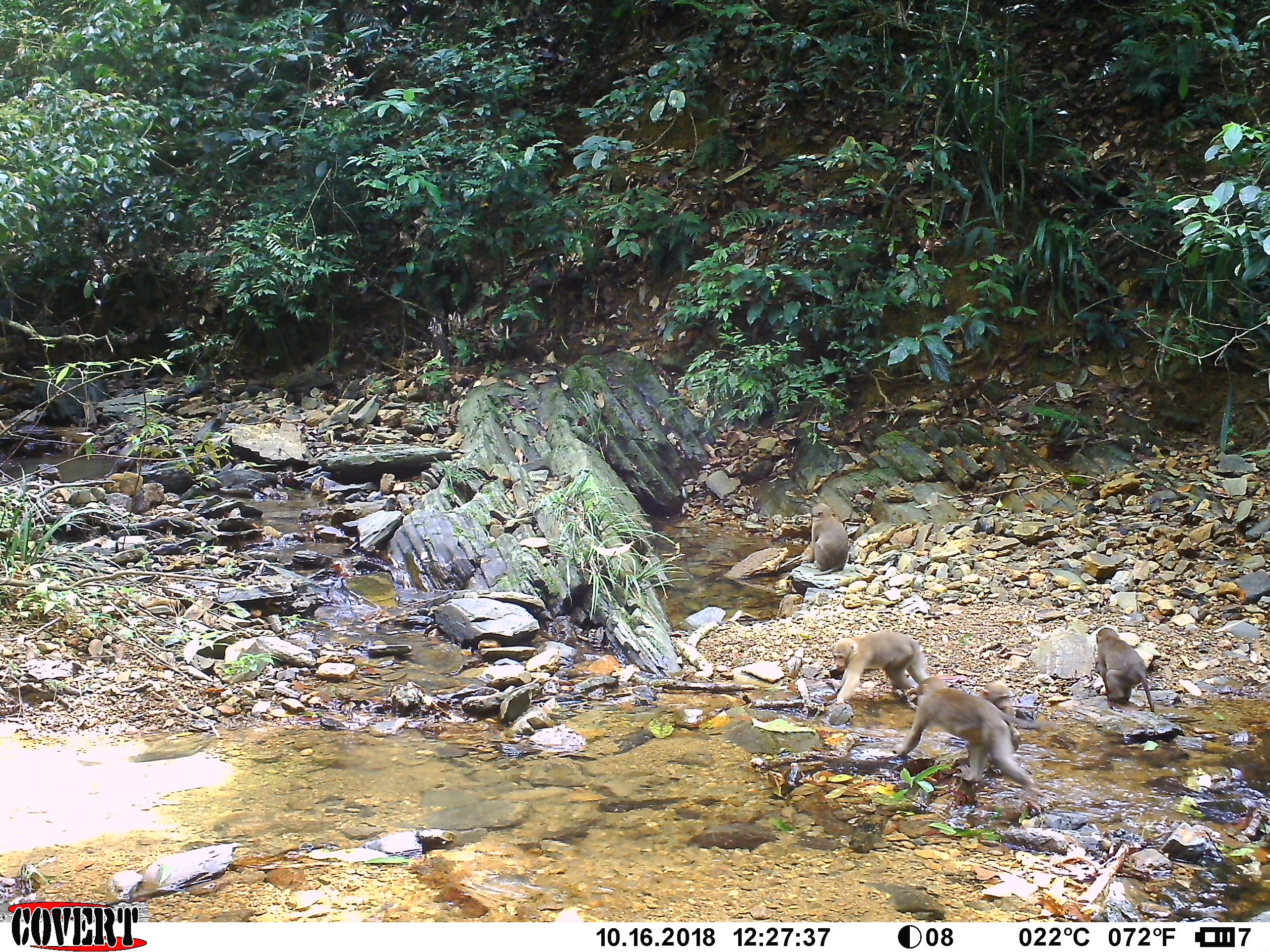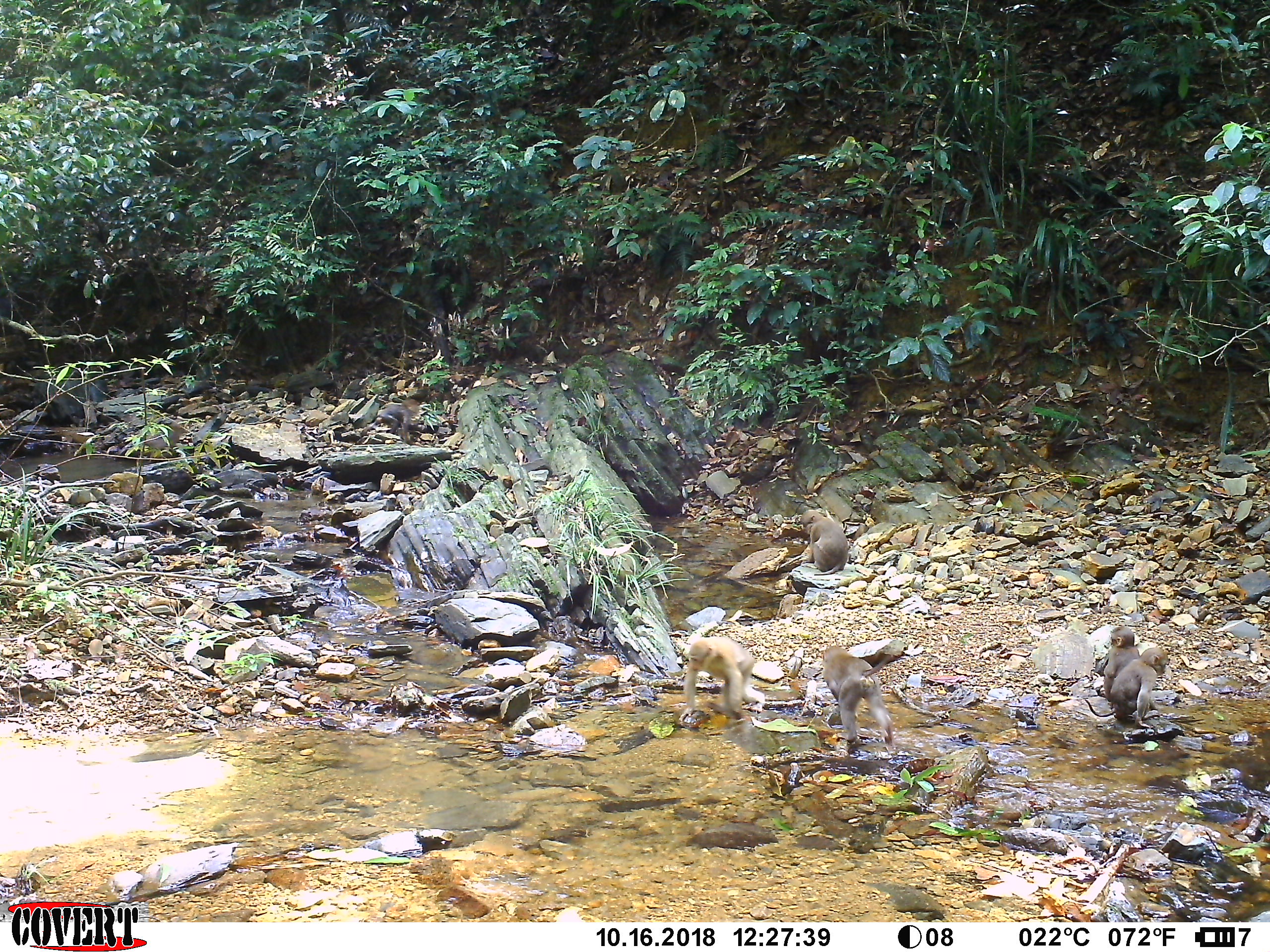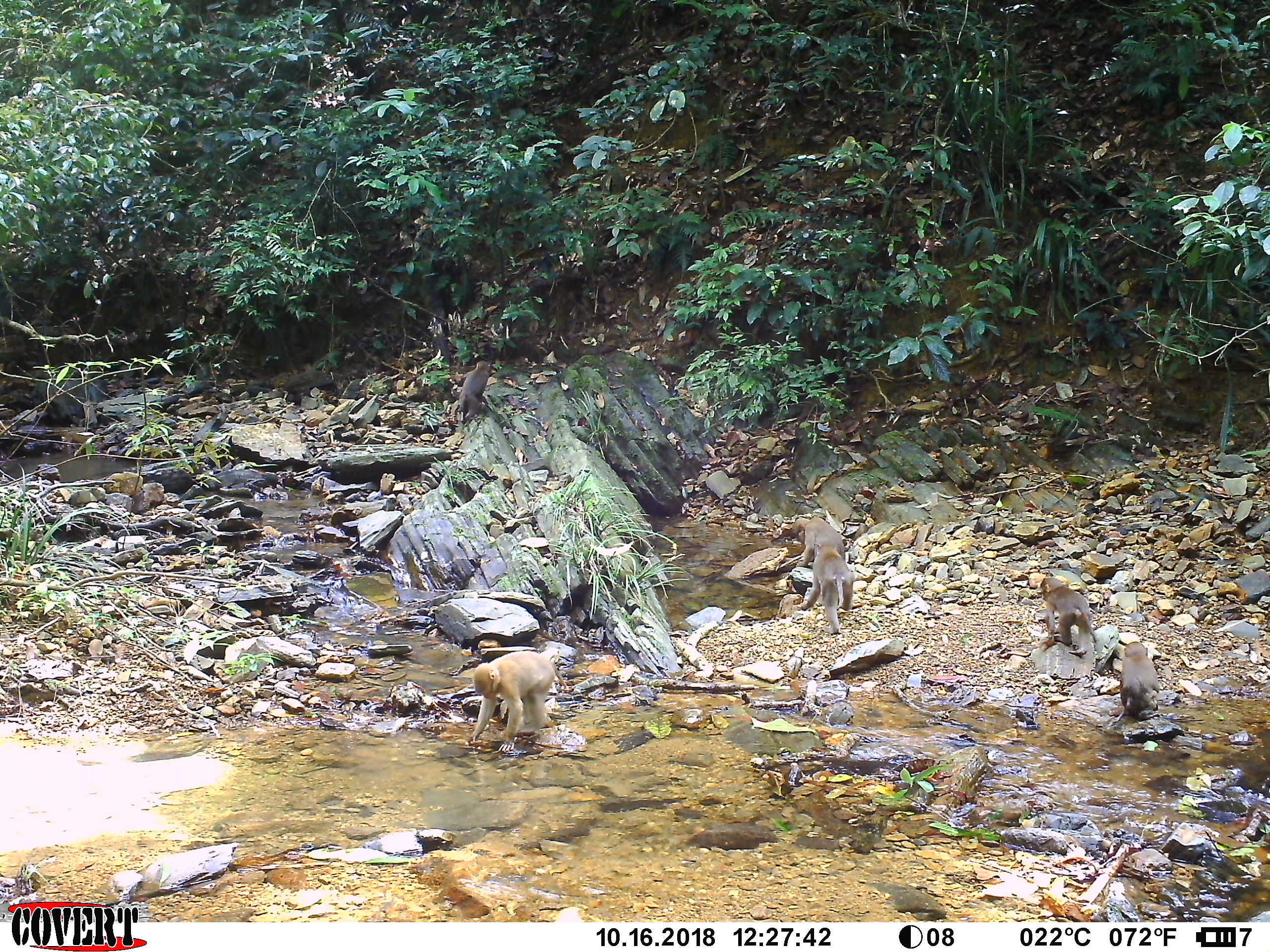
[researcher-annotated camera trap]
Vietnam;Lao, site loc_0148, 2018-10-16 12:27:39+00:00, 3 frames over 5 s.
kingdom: Animalia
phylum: Chordata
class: Mammalia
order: Primates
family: Cercopithecidae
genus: Macaca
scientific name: Macaca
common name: macaques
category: assam or rhesus macaque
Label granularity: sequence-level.